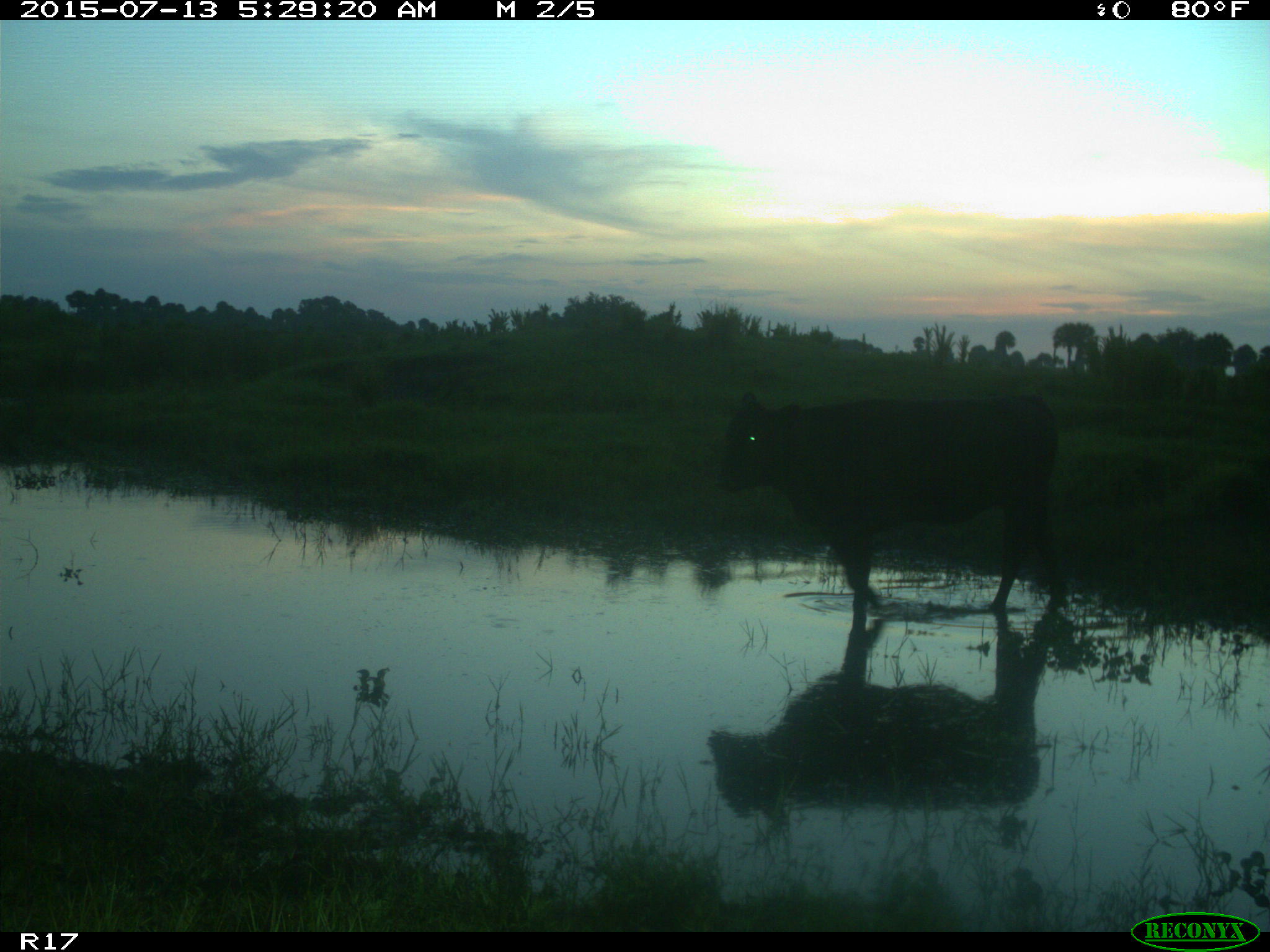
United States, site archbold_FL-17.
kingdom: Animalia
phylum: Chordata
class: Mammalia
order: Artiodactyla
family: Bovidae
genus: Bos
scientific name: Bos taurus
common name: domestic cow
Bos taurus (domestic cow).